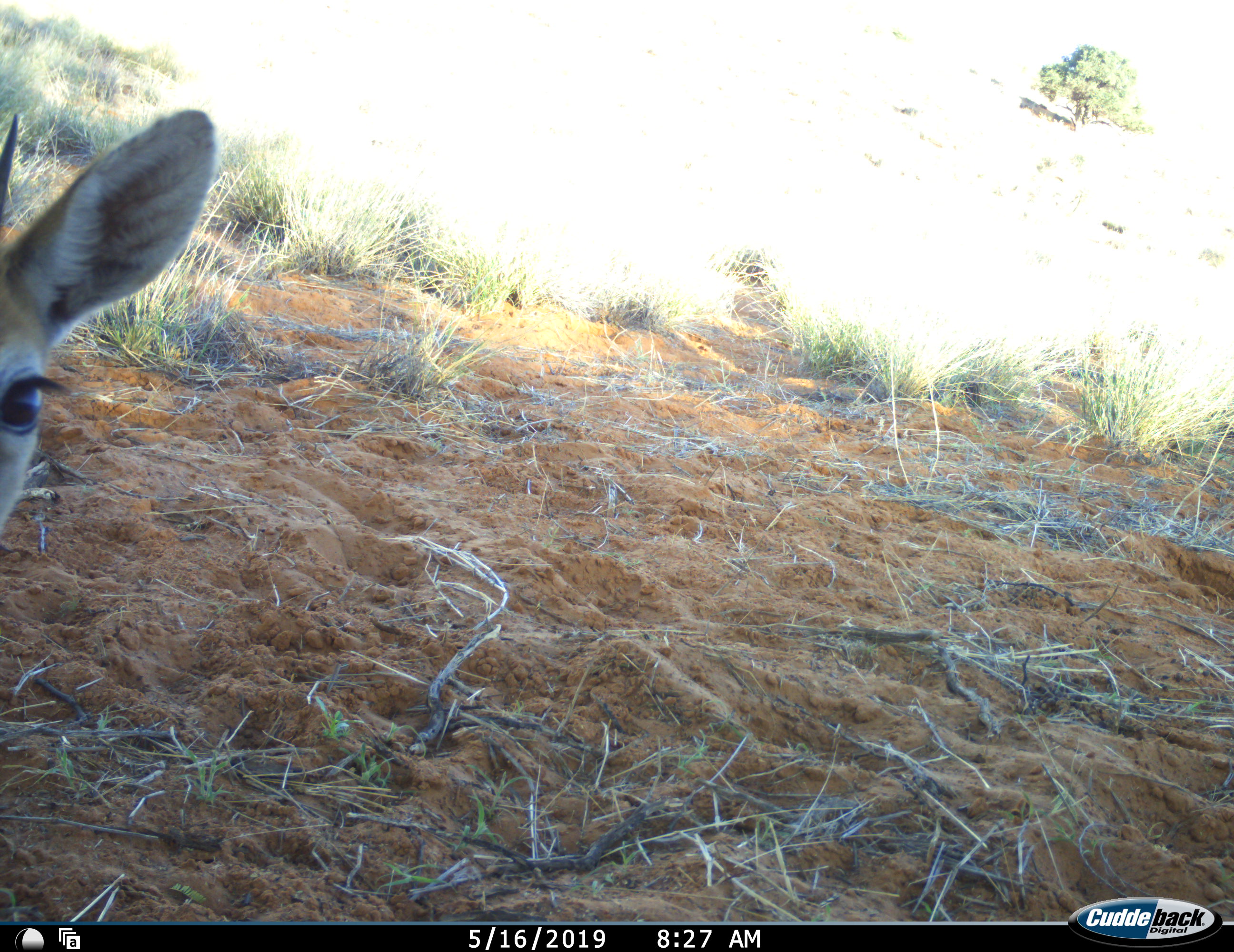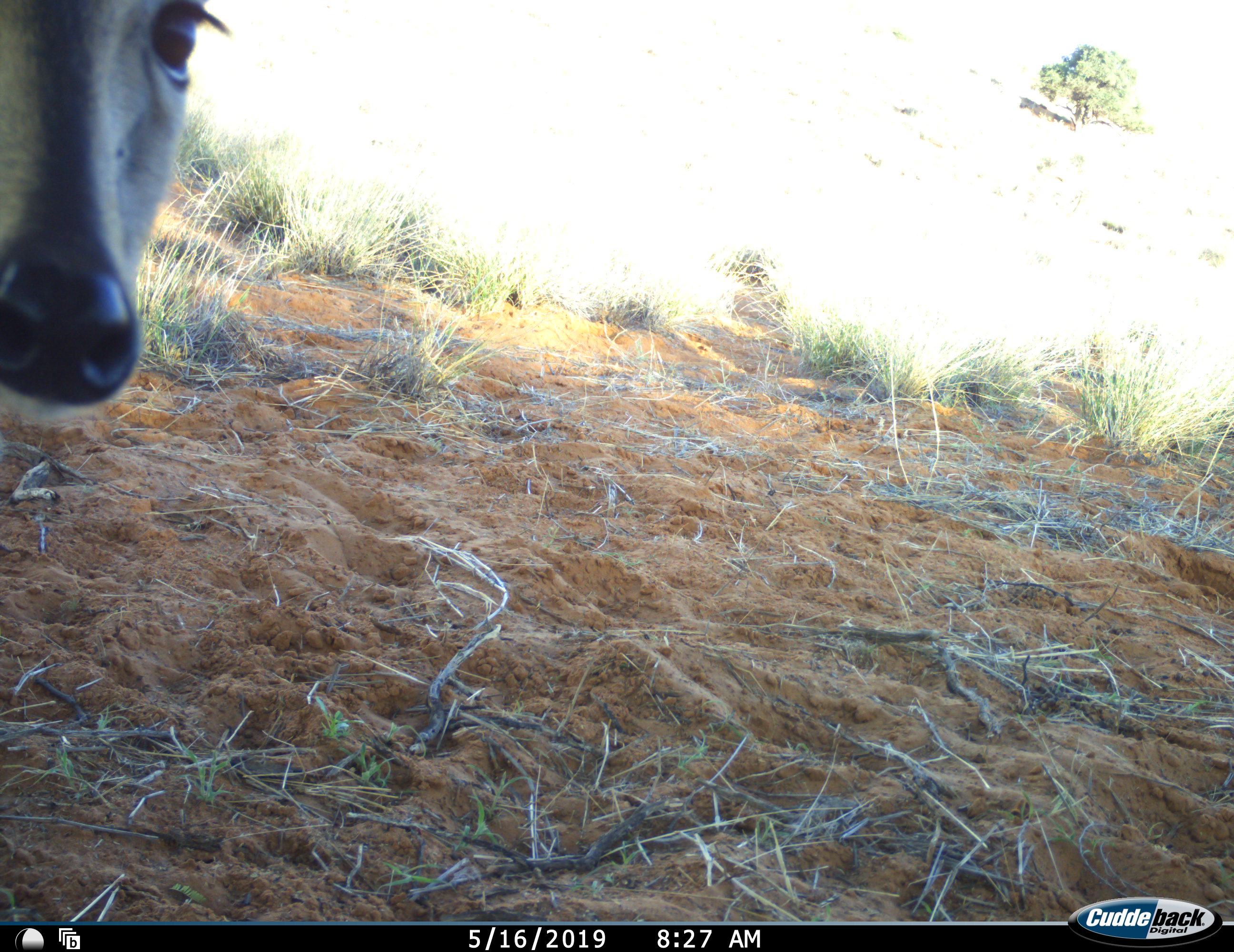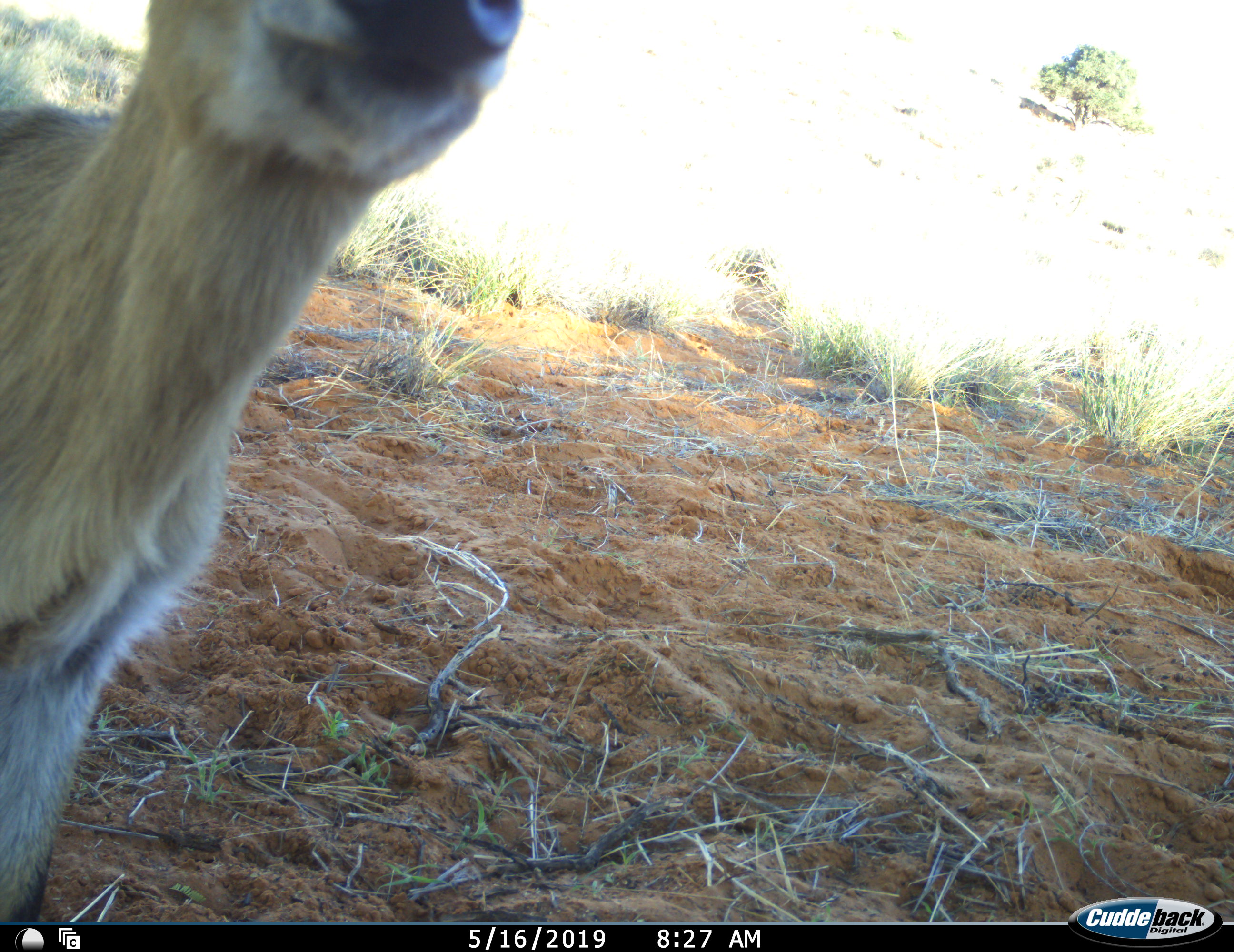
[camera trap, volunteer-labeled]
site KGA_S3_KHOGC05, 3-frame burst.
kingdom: Animalia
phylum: Chordata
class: Mammalia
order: Artiodactyla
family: Bovidae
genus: Sylvicapra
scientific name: Sylvicapra grimmia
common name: common duiker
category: duikercommongrey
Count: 1.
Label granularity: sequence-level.